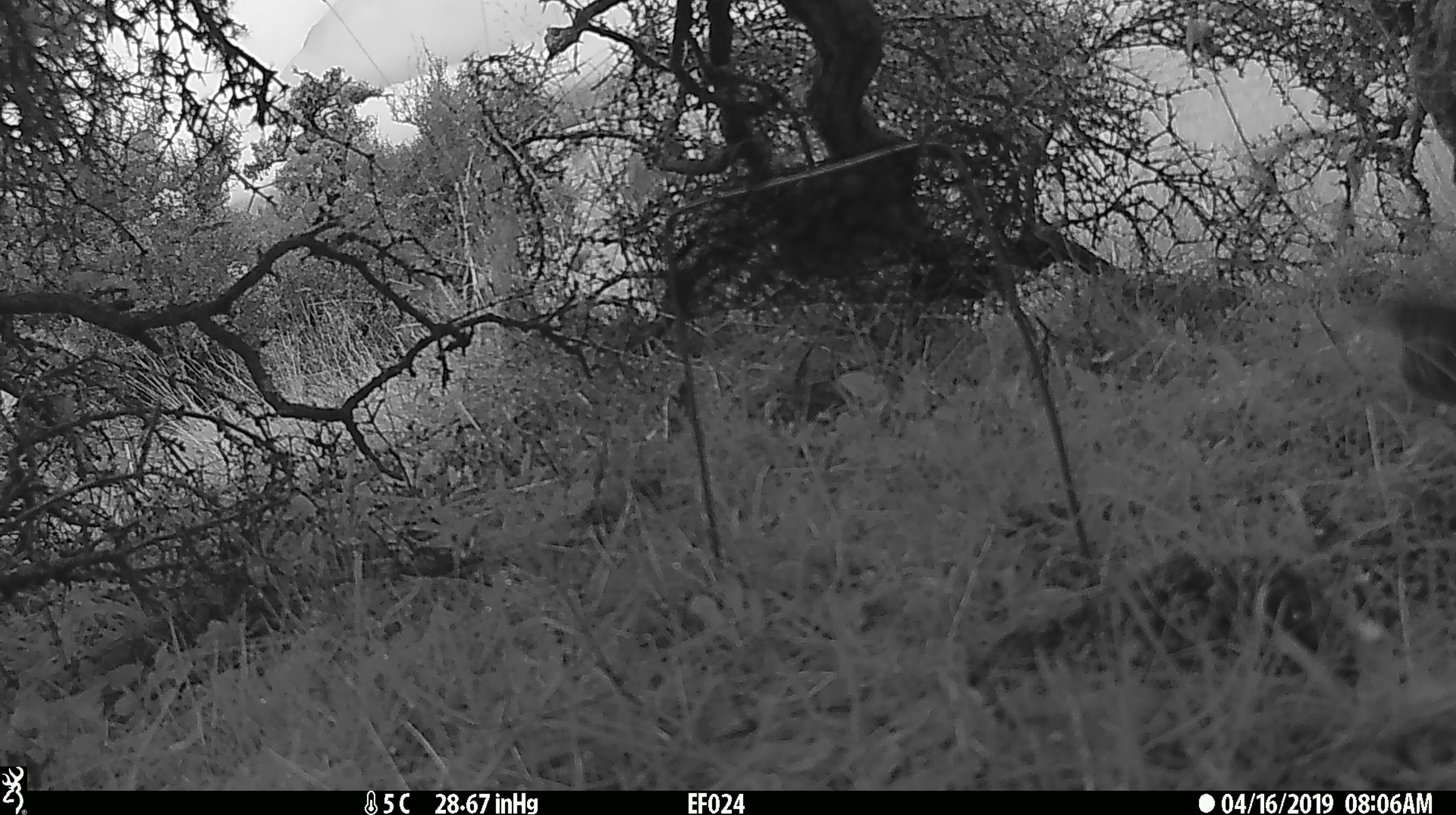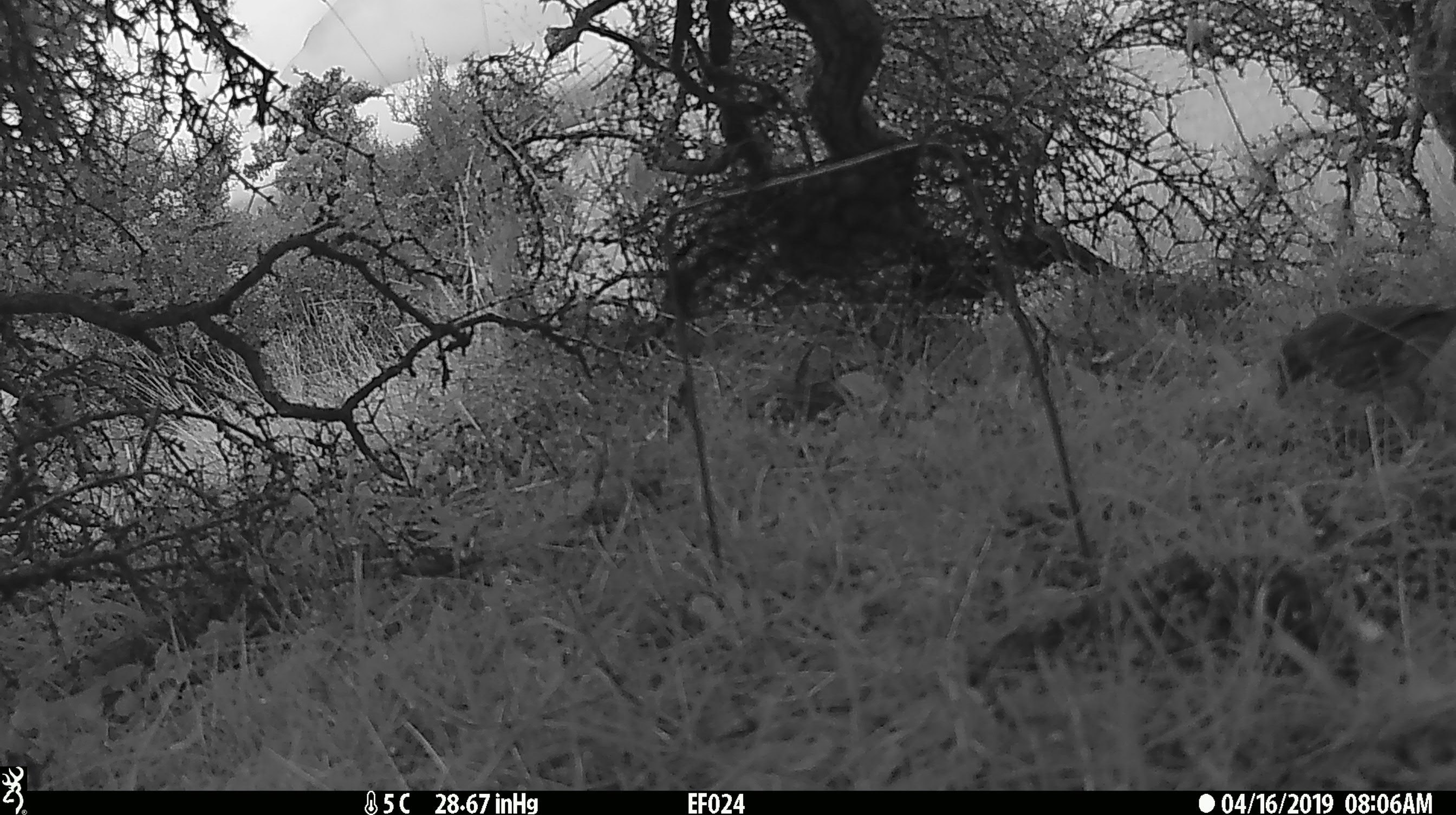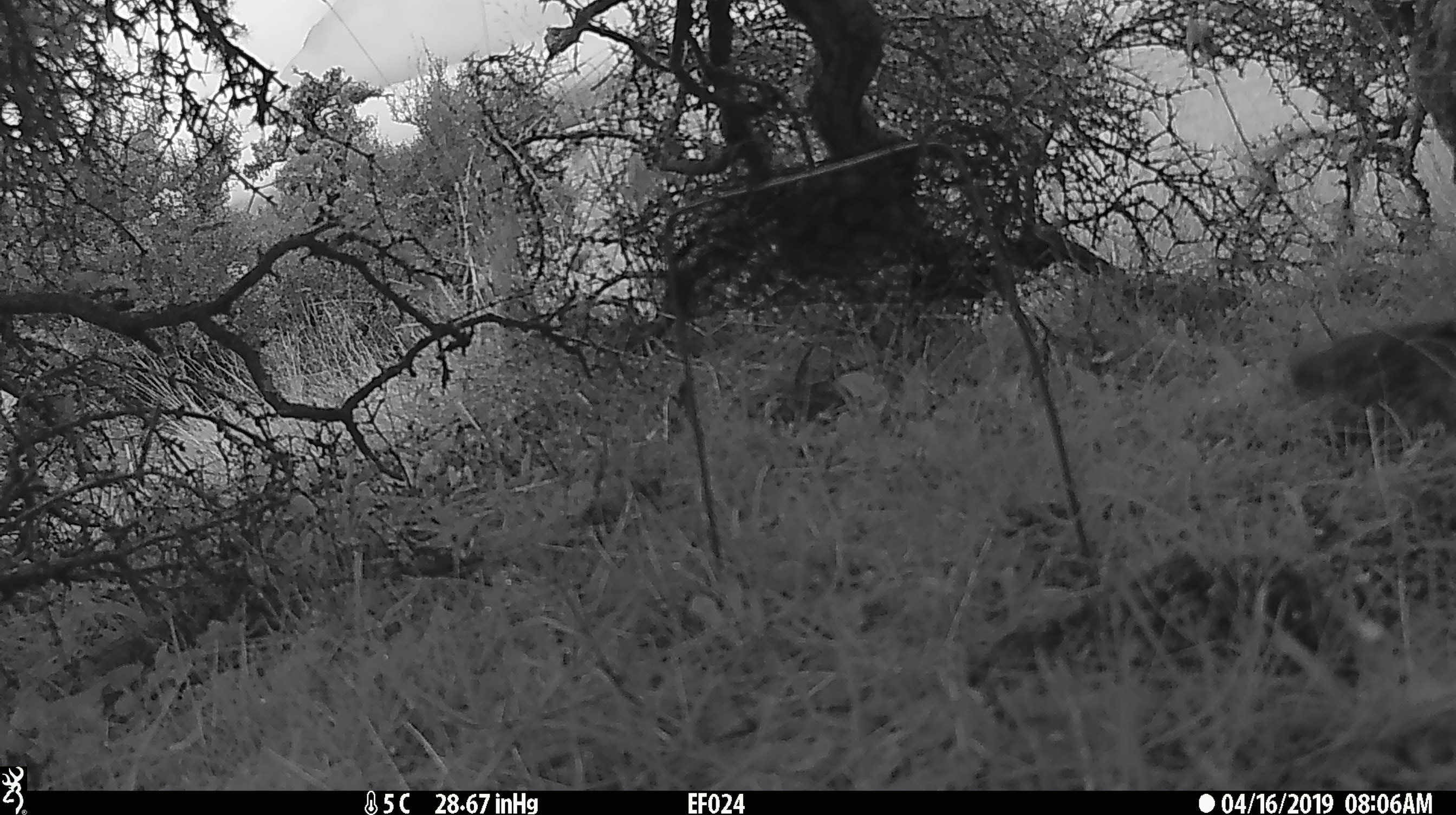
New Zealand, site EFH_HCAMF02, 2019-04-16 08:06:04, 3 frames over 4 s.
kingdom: Animalia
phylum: Chordata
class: Aves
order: Passeriformes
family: Turdidae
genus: Turdus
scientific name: Turdus merula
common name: eurasian blackbird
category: blackbird